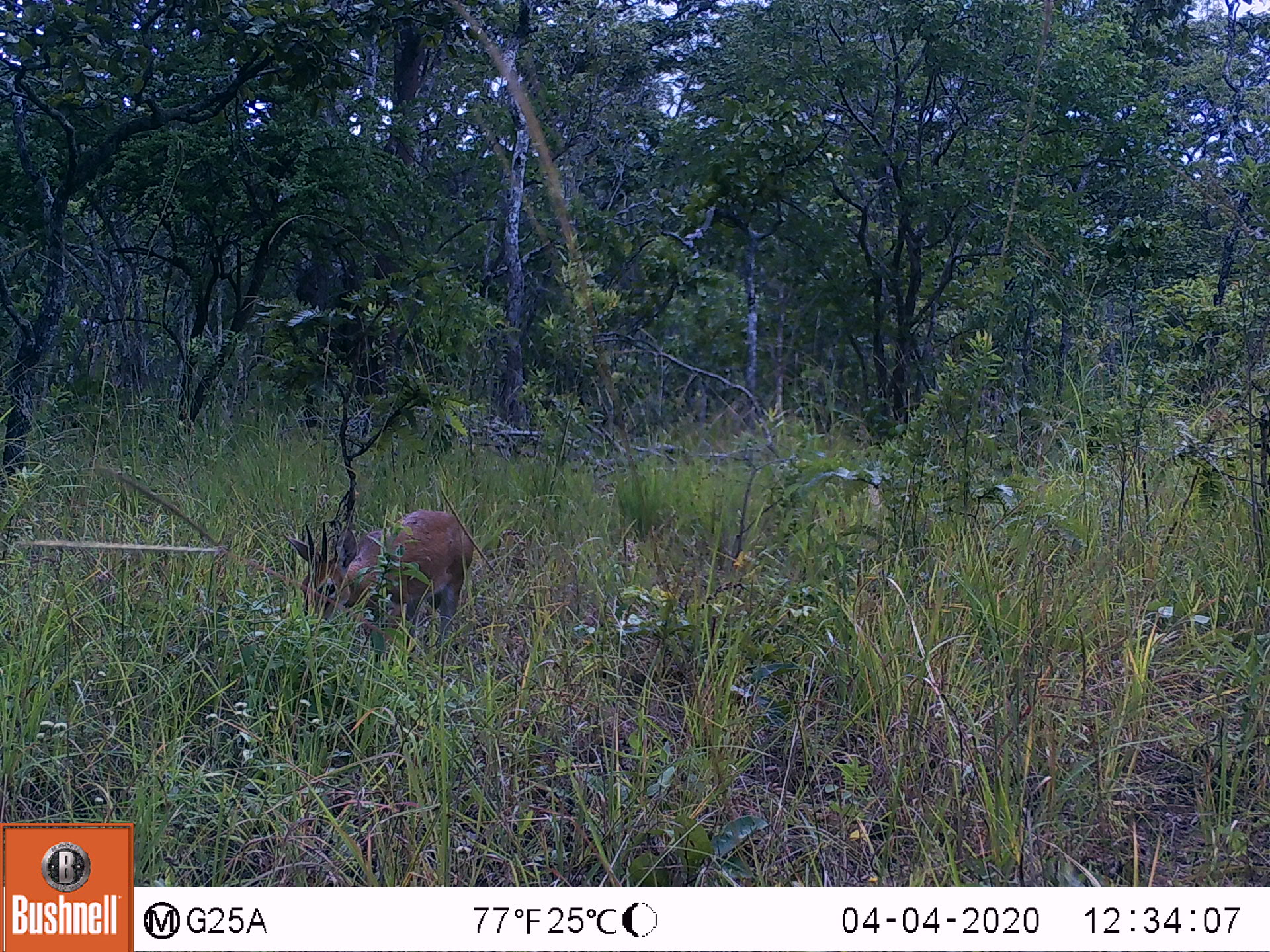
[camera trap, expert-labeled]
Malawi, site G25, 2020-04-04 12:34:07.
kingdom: Animalia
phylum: Chordata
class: Mammalia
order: Artiodactyla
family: Bovidae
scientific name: Antilopinae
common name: small antelope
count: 1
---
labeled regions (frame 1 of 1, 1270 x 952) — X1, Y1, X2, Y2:
small antelope: 277, 503, 479, 670